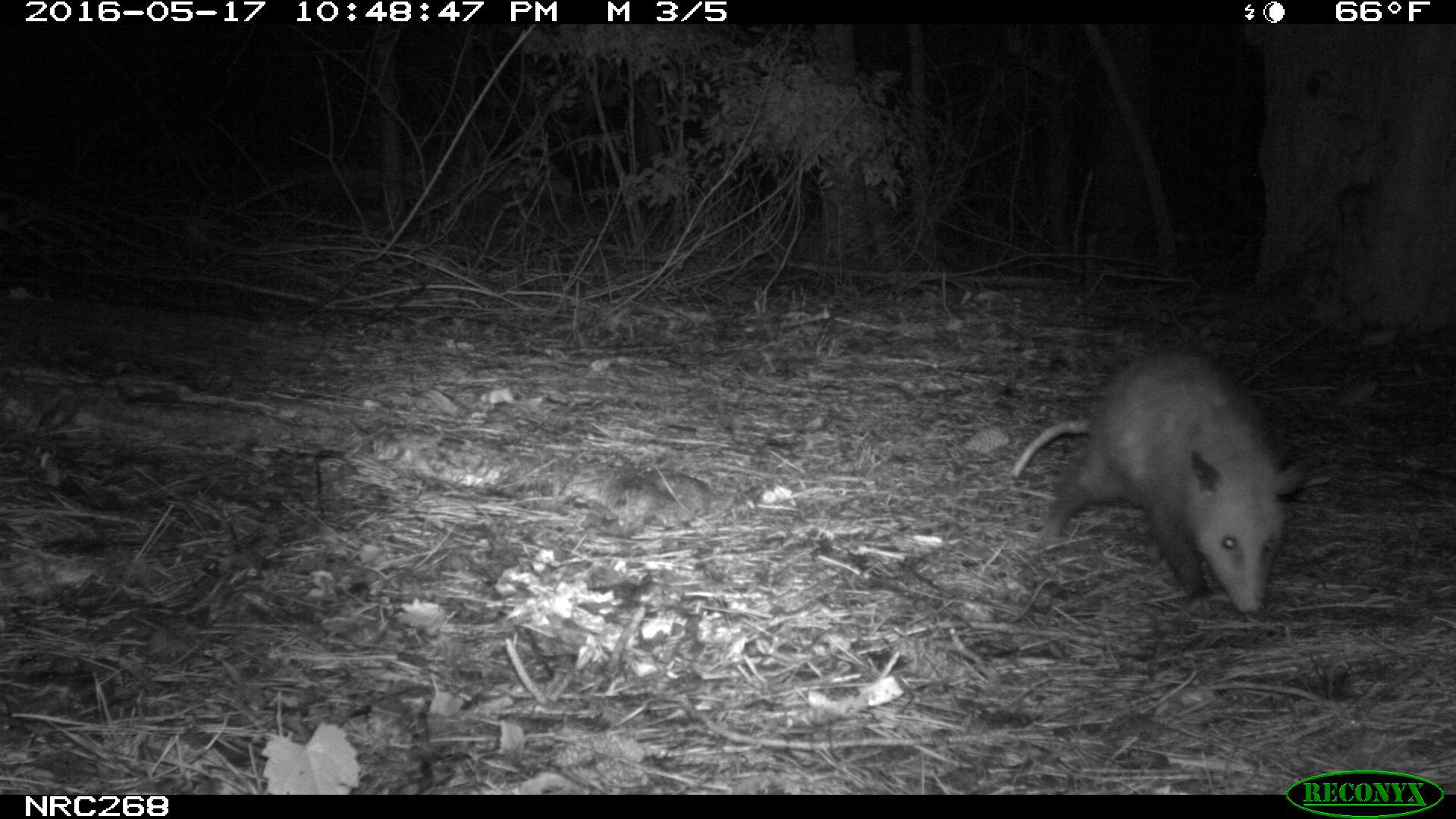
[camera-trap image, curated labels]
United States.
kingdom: Animalia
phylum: Chordata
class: Mammalia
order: Didelphimorphia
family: Didelphidae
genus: Didelphis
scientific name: Didelphis virginiana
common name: virginia opossum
Virginia Opossum (Didelphis virginiana).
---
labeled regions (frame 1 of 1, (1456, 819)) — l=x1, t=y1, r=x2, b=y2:
Virginia Opossum: l=1005, t=335, r=1320, b=630